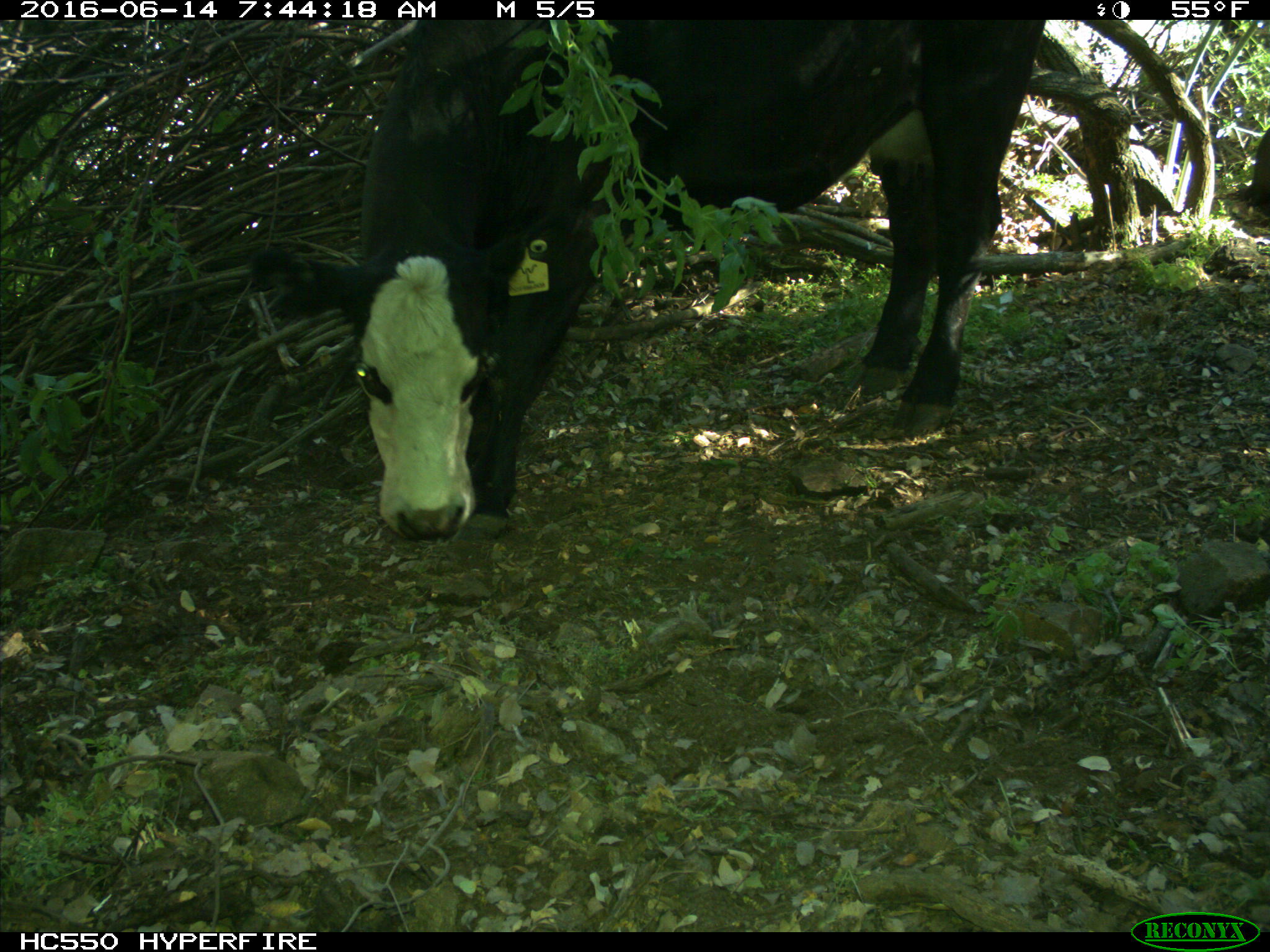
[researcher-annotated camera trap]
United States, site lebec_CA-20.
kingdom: Animalia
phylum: Chordata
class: Mammalia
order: Artiodactyla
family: Bovidae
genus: Bos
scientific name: Bos taurus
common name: domestic cow